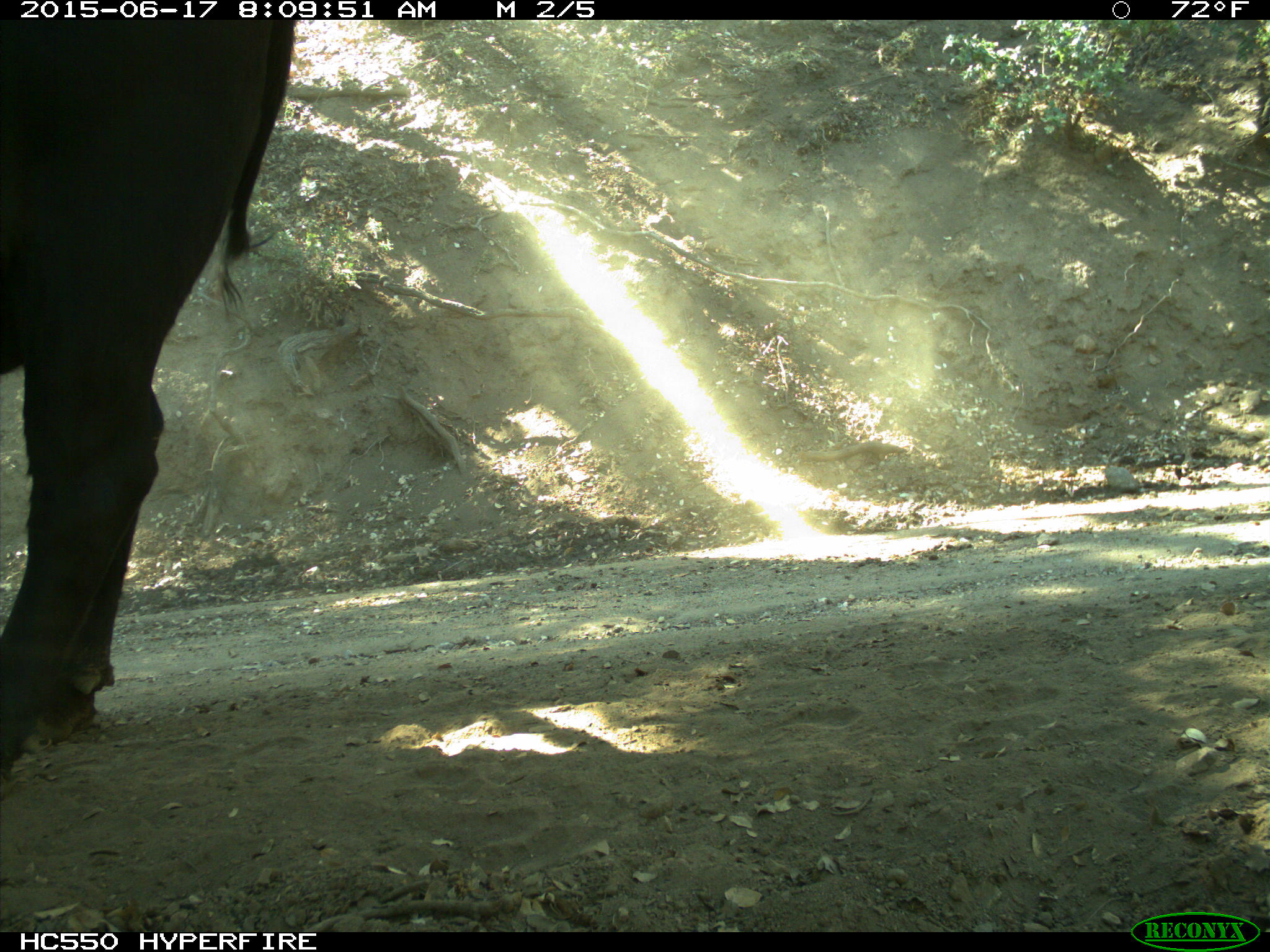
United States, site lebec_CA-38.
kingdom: Animalia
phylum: Chordata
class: Mammalia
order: Artiodactyla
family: Bovidae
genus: Bos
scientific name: Bos taurus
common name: domestic cow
Bos taurus (domestic cow).